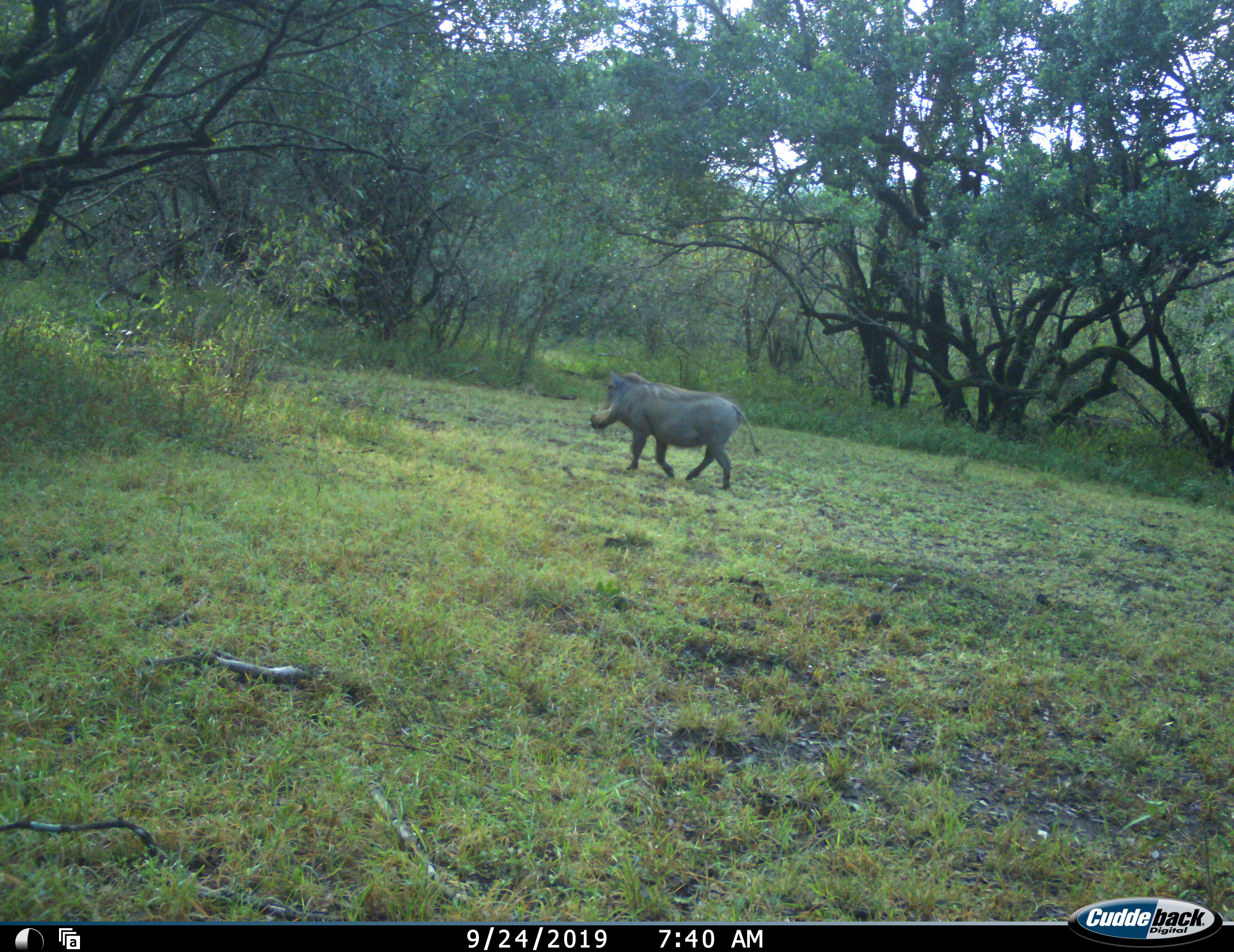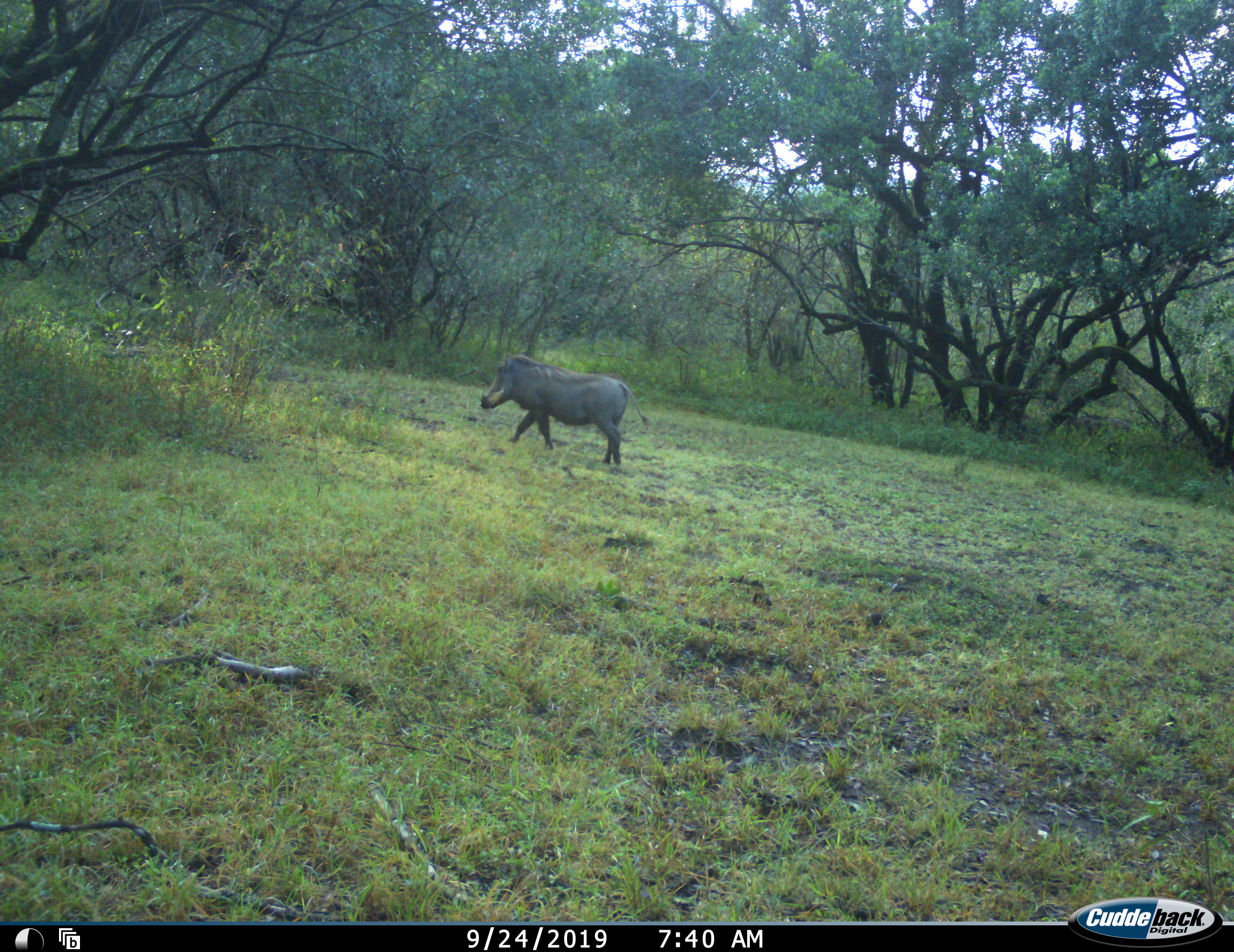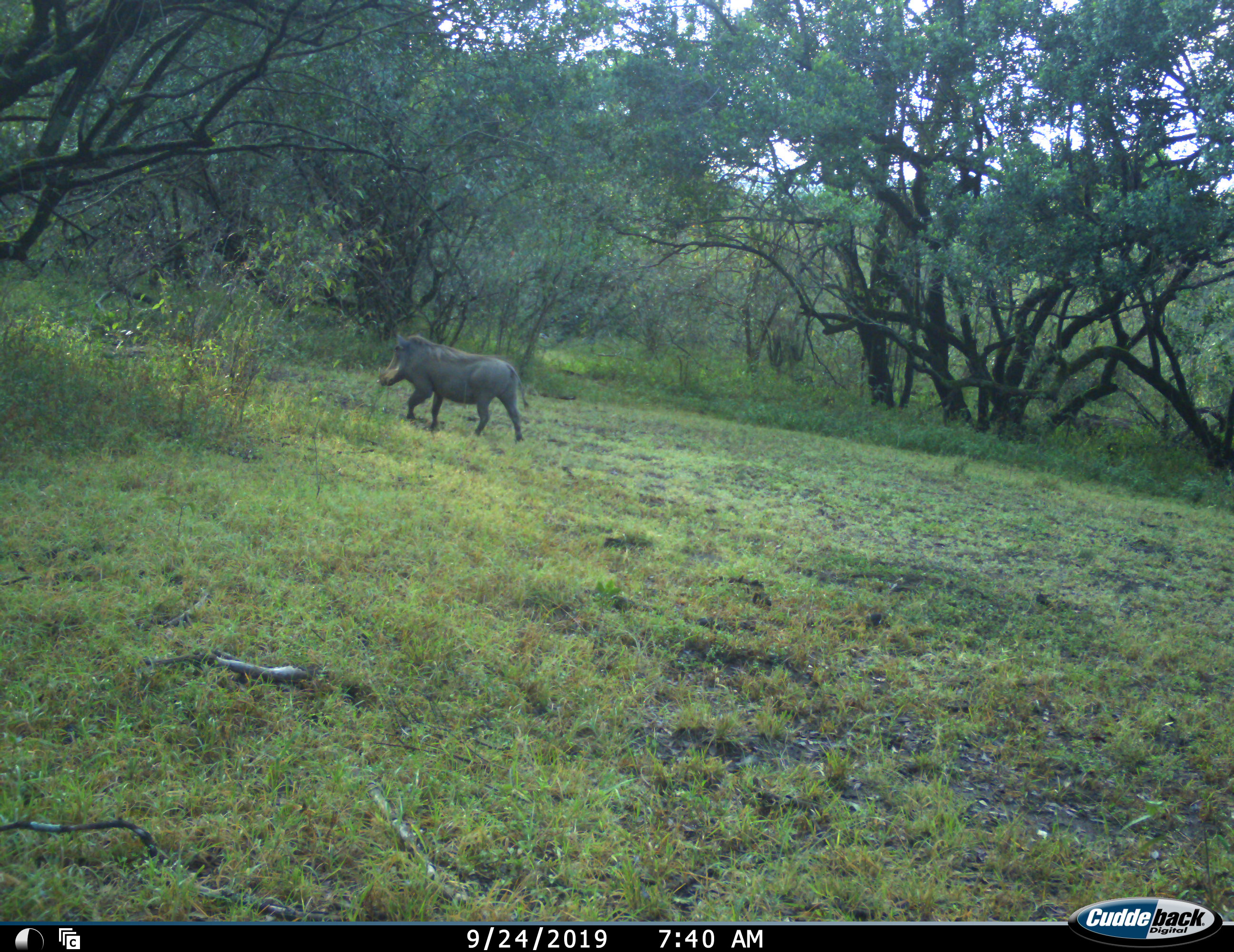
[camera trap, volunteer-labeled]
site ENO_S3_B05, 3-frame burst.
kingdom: Animalia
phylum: Chordata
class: Mammalia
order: Artiodactyla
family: Suidae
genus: Phacochoerus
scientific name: Phacochoerus africanus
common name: warthog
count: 1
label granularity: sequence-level